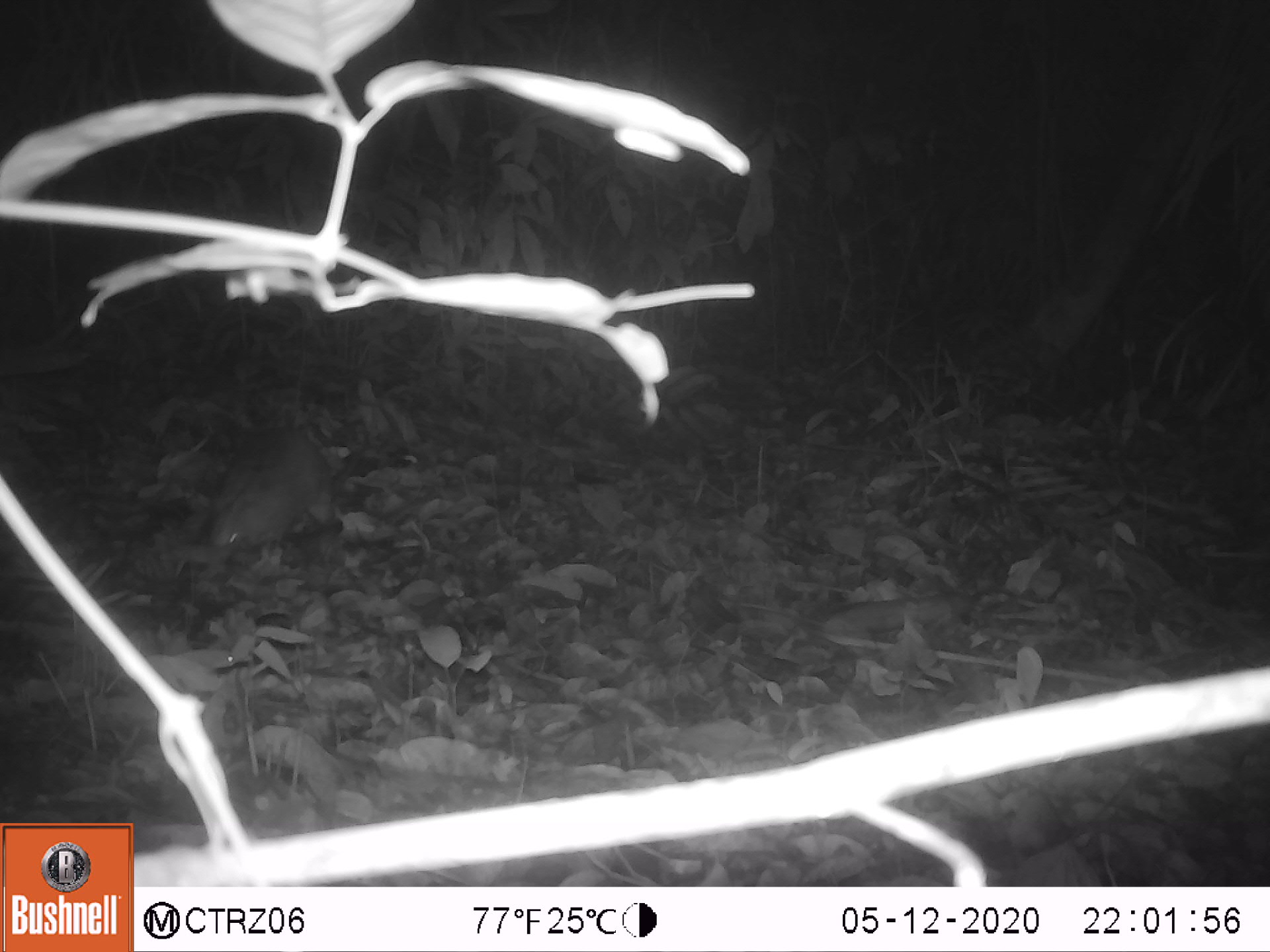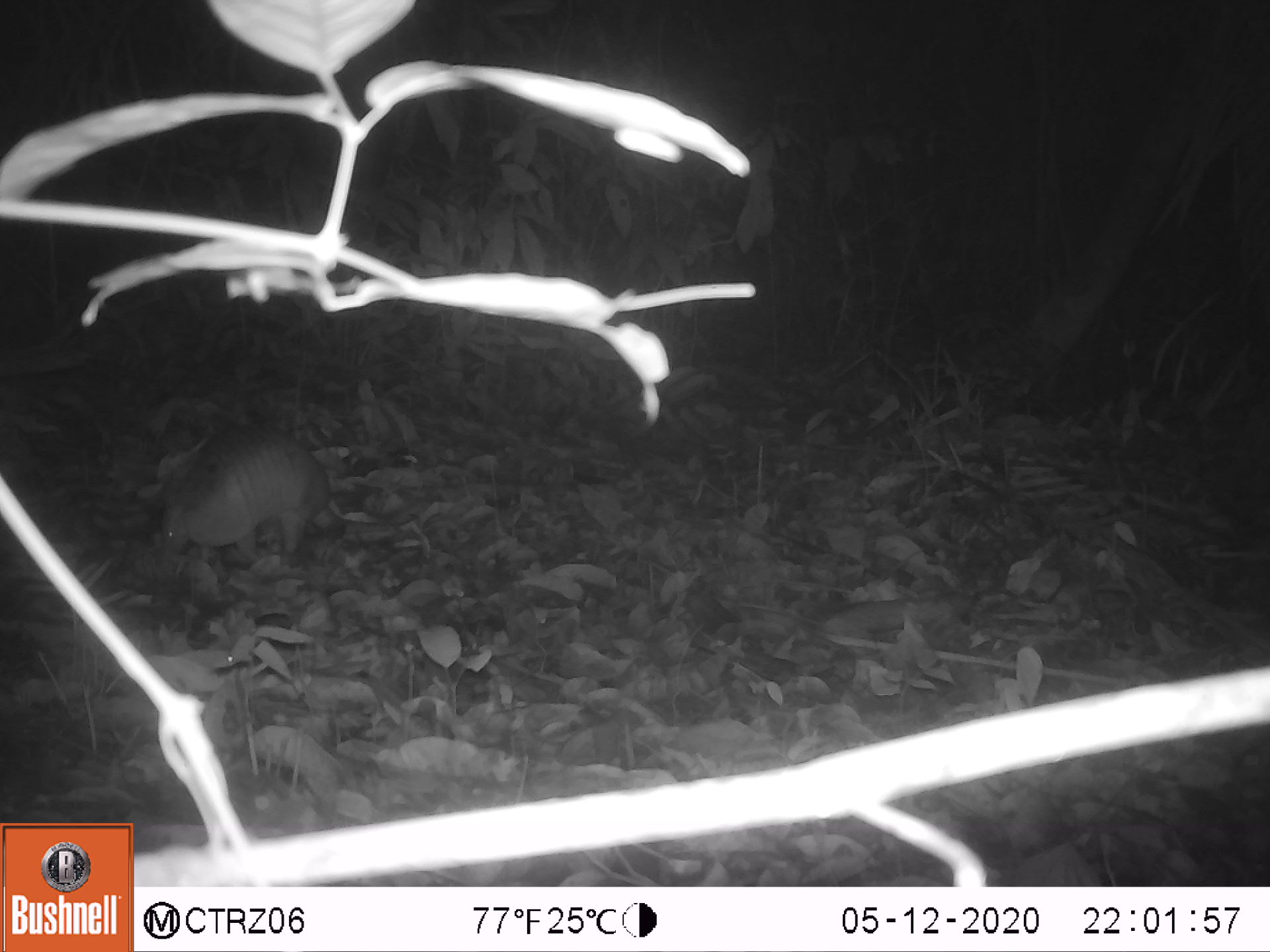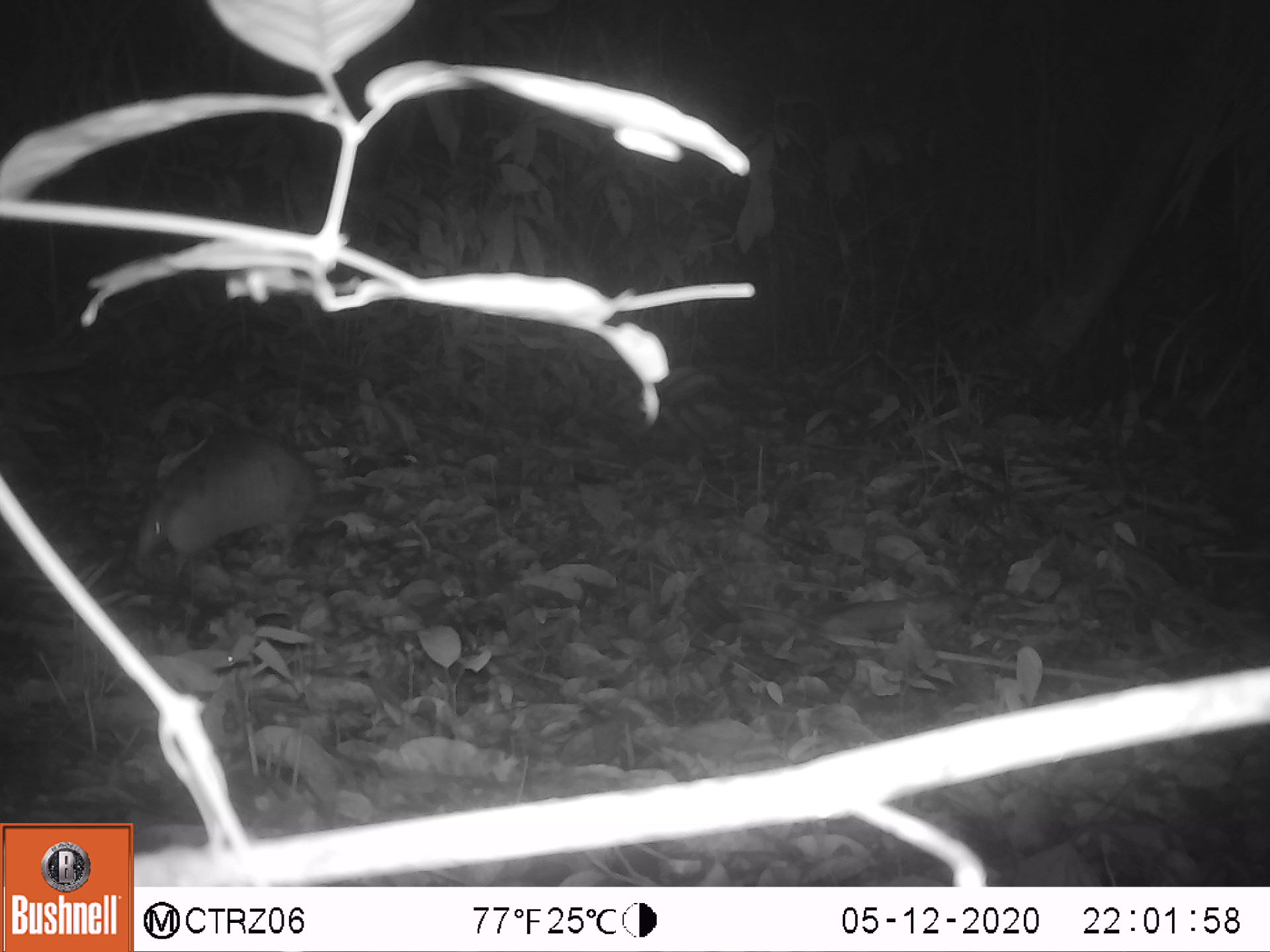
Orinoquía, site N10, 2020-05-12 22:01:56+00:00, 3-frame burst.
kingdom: Animalia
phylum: Chordata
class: Mammalia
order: Cingulata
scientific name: Cingulata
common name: armadillo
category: unknown armadillo